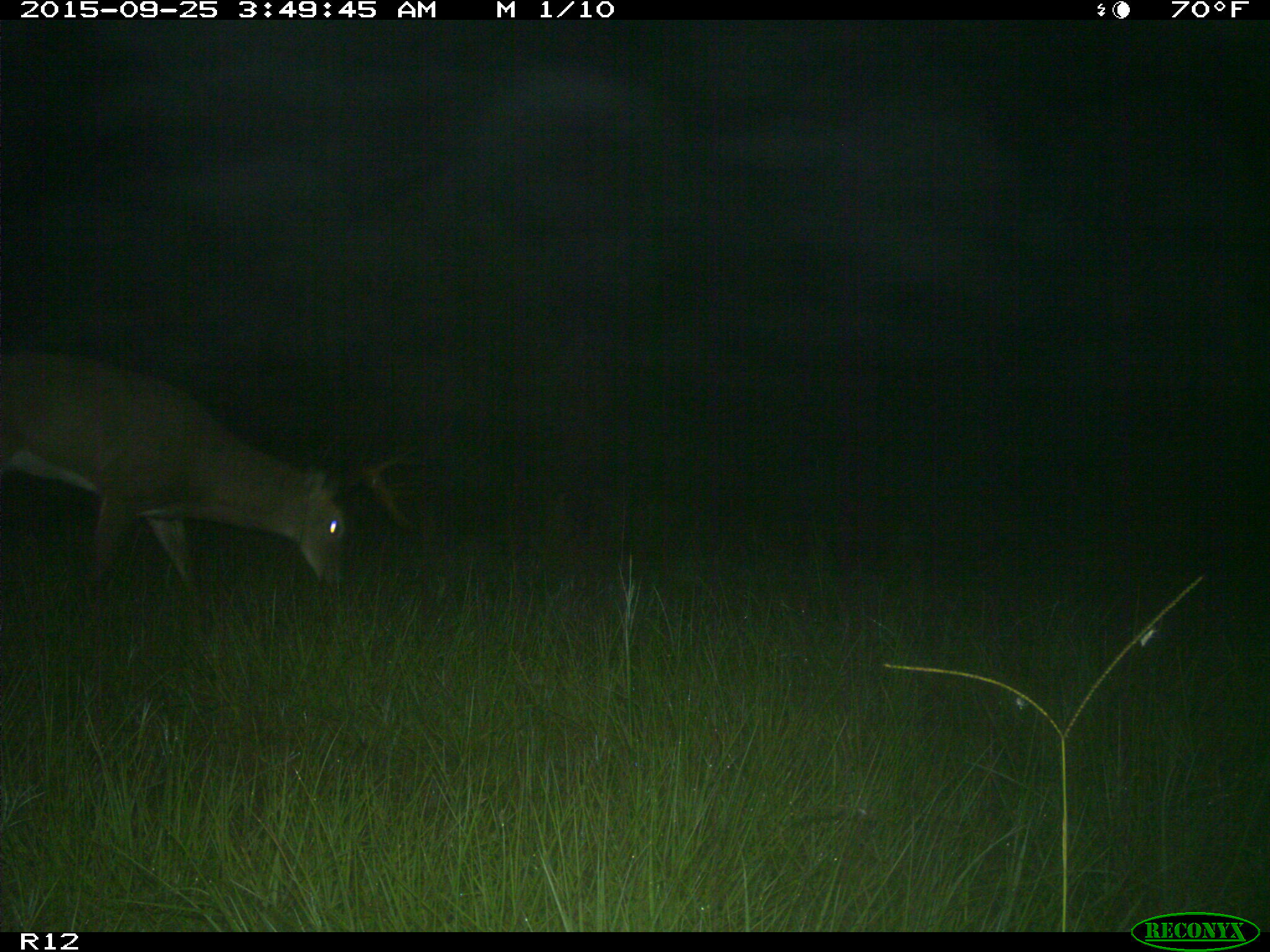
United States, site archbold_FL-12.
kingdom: Animalia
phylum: Chordata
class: Mammalia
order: Artiodactyla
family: Cervidae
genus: Odocoileus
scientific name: Odocoileus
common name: deer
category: unidentified deer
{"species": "unidentified deer (deer) (Odocoileus)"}